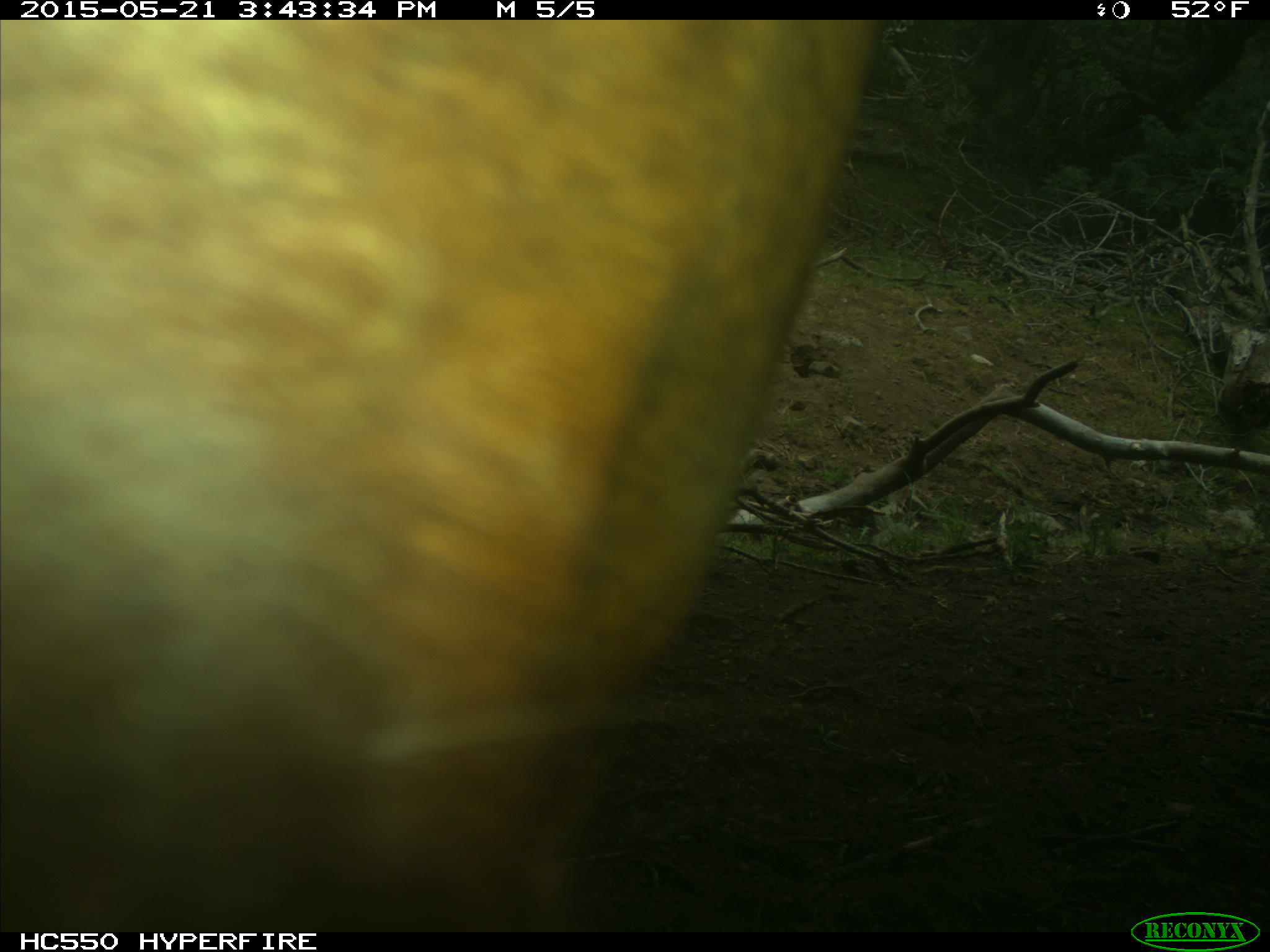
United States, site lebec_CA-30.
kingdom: Animalia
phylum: Chordata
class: Mammalia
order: Artiodactyla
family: Bovidae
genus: Bos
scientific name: Bos taurus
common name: domestic cow